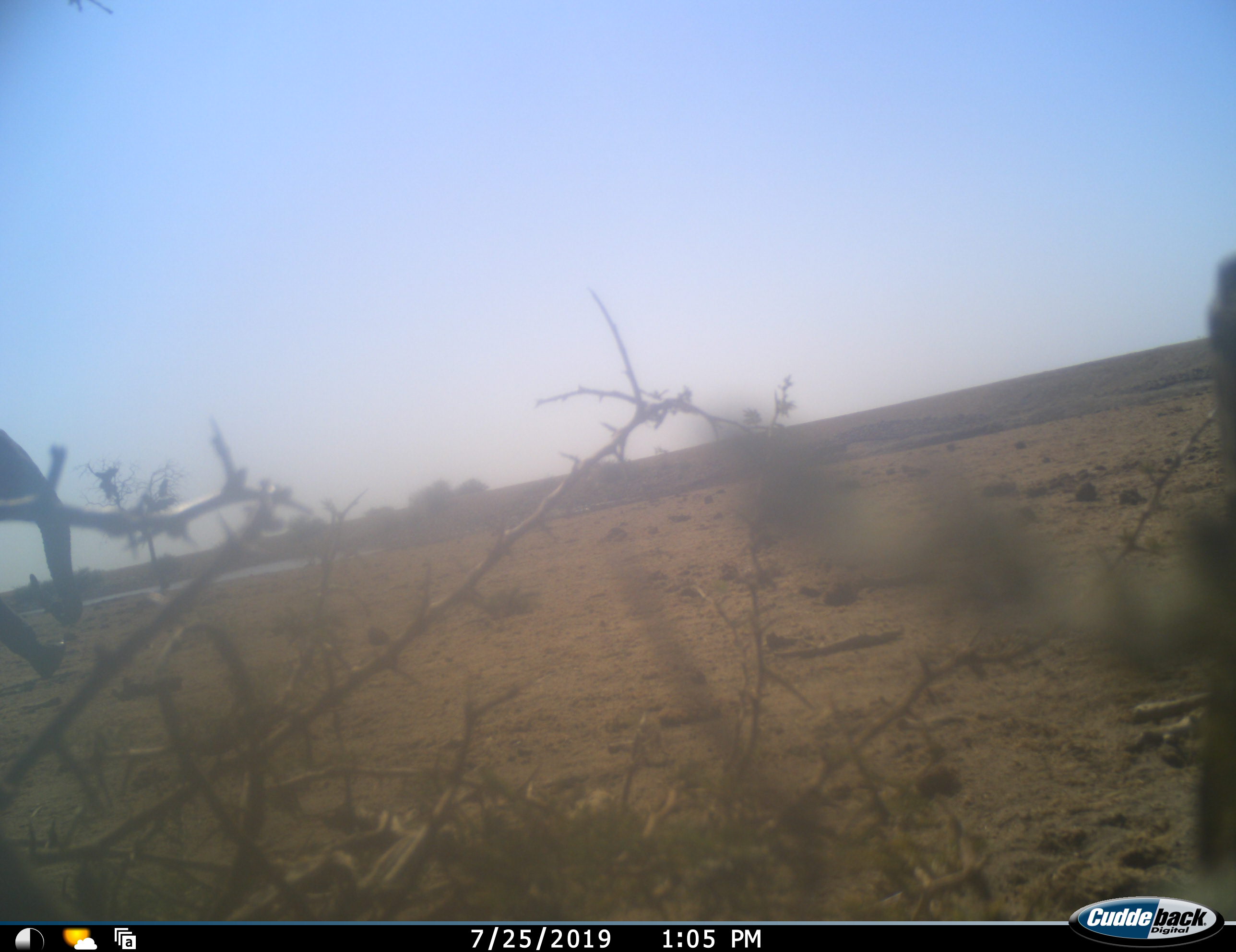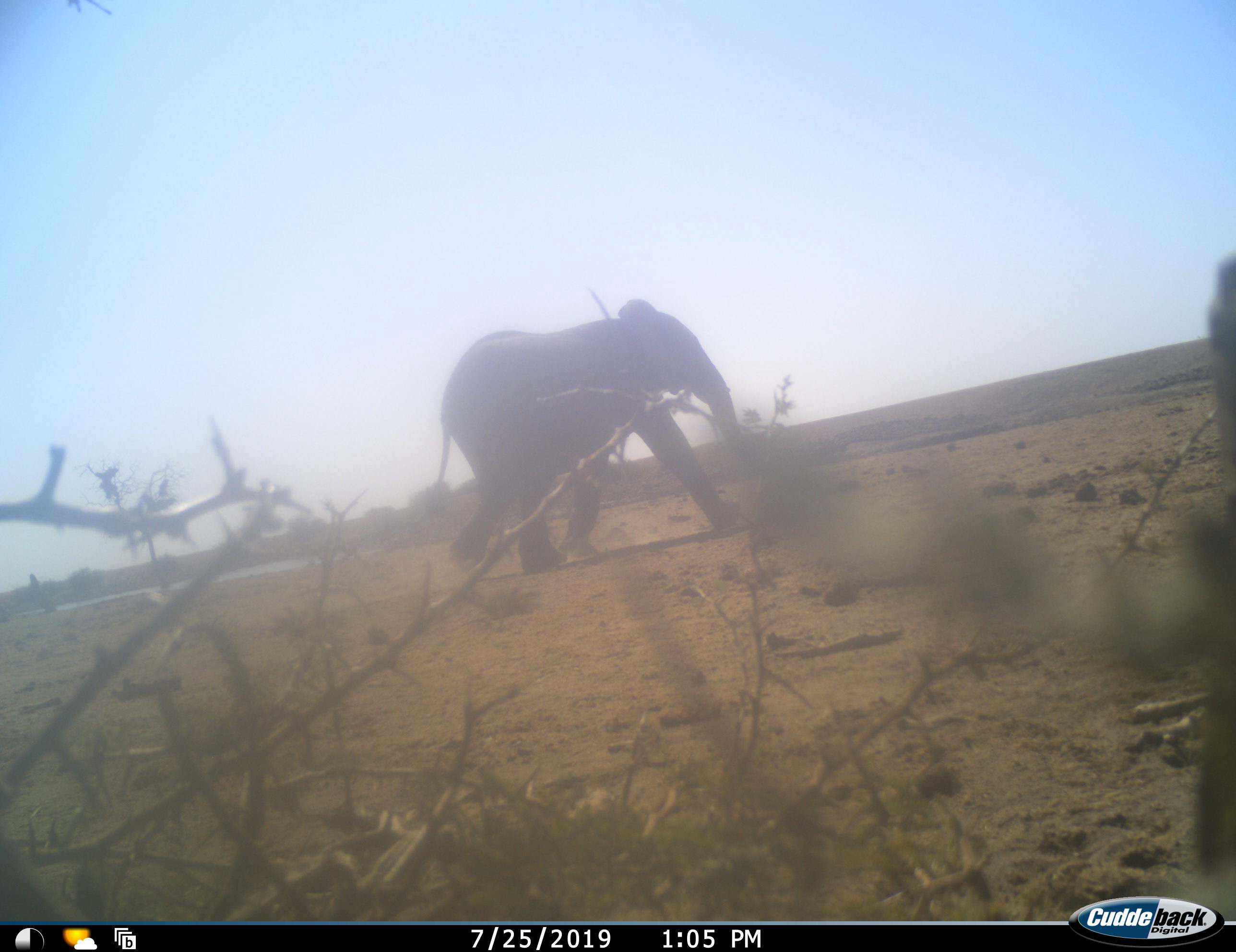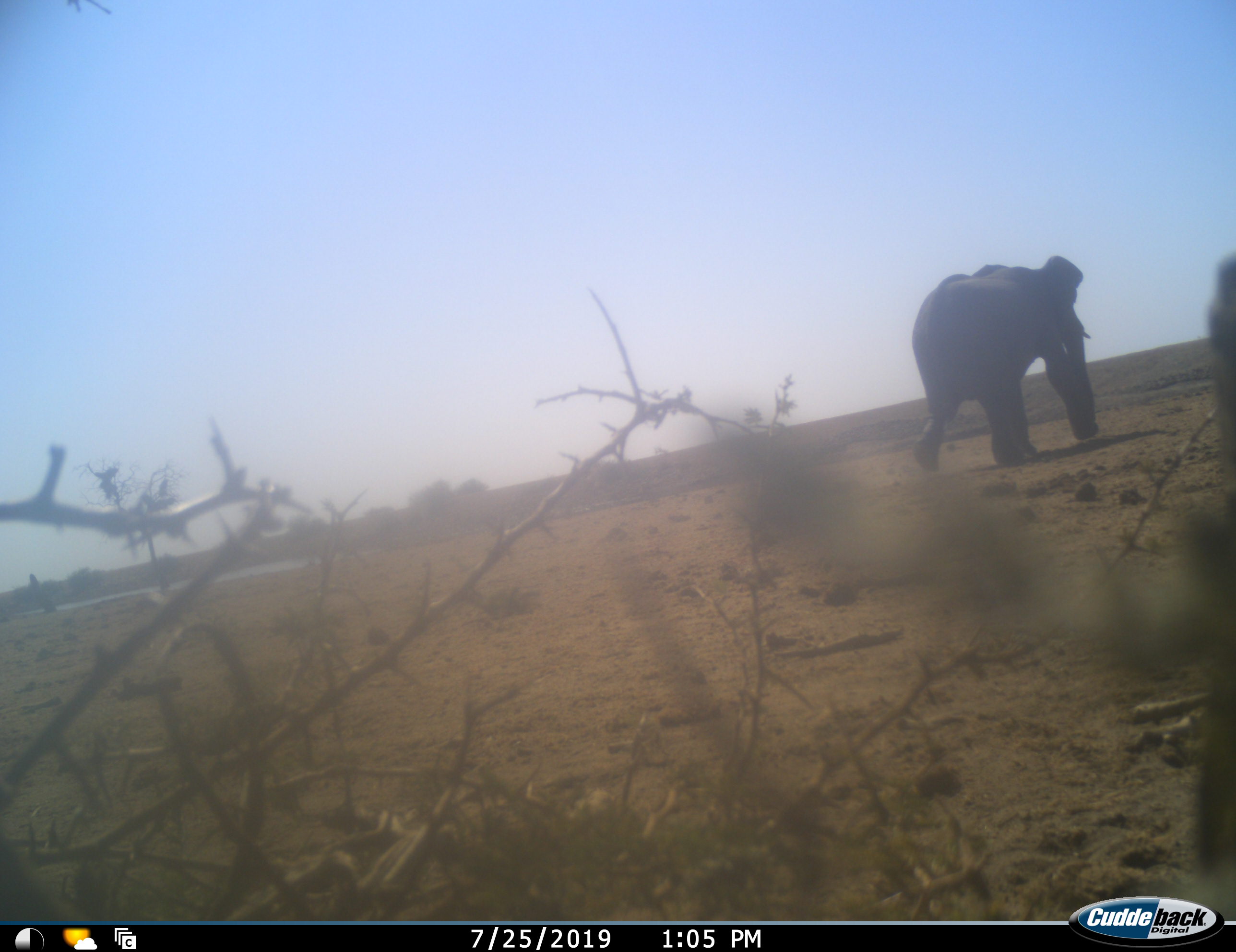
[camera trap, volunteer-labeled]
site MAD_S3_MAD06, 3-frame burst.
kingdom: Animalia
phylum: Chordata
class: Mammalia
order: Proboscidea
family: Elephantidae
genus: Loxodonta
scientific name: Loxodonta africana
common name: african bush elephant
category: elephant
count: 1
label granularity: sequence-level